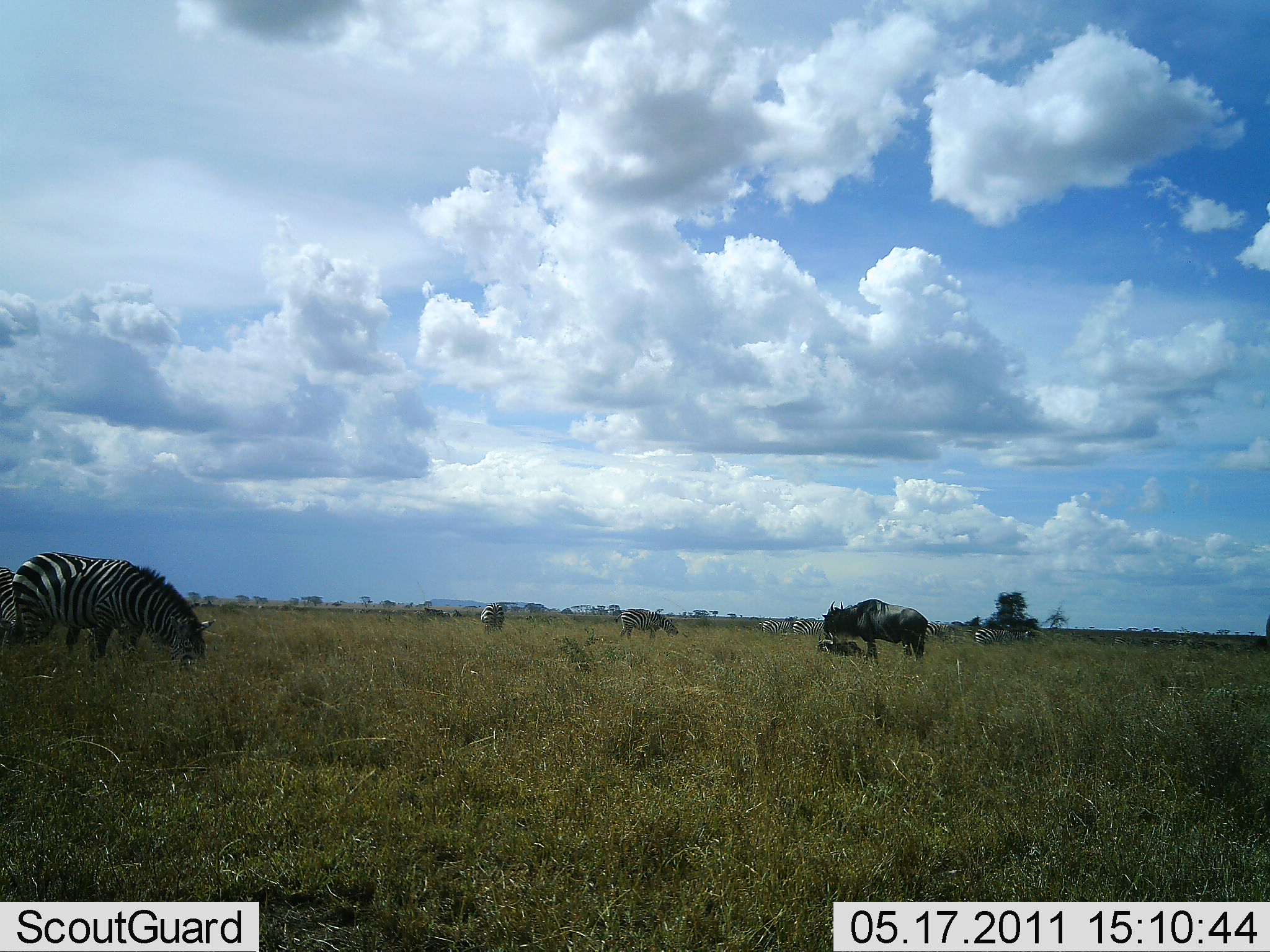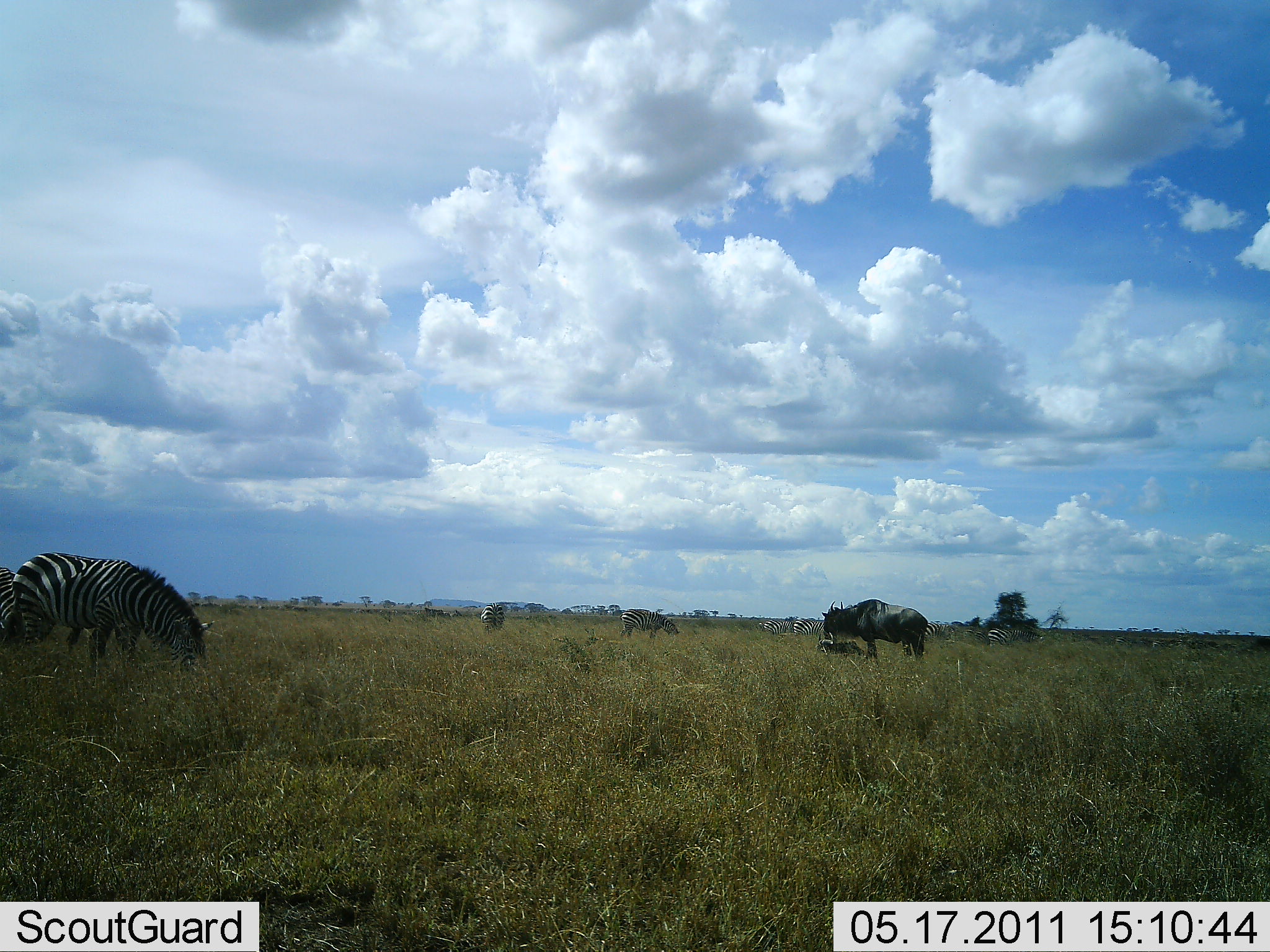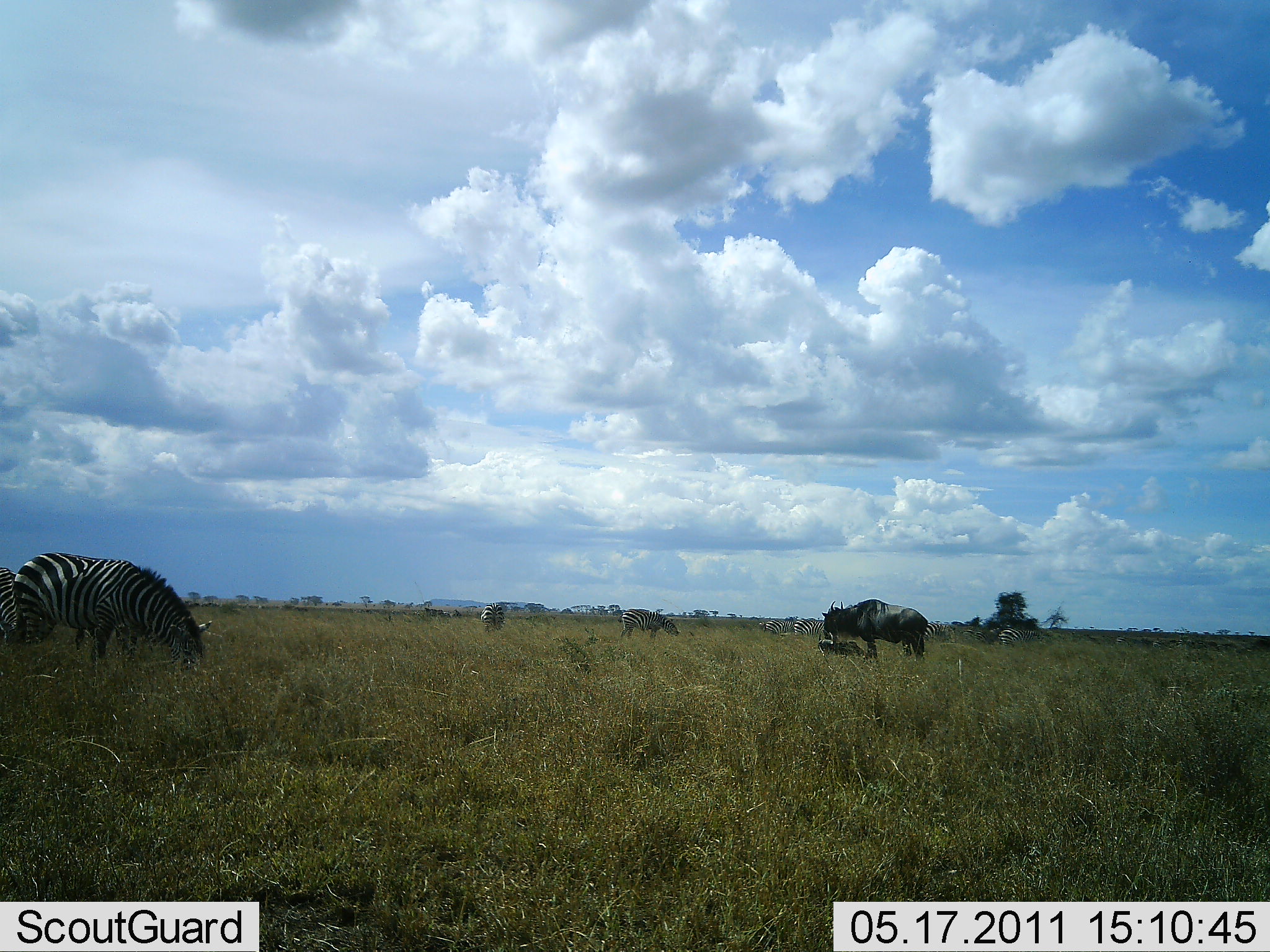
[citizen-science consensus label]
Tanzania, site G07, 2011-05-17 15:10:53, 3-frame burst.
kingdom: Animalia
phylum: Chordata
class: Mammalia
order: Artiodactyla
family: Bovidae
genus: Connochaetes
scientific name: Connochaetes taurinus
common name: blue wildebeest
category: wildebeest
Wildebeest (blue wildebeest) (Connochaetes taurinus), count 1. Behavior (volunteer vote fractions): standing 91%, resting 18%, moving 0%, interacting 0%. Young present (vote fraction): 9%. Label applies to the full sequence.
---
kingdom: Animalia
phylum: Chordata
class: Mammalia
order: Perissodactyla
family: Equidae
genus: Equus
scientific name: Equus quagga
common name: plains zebra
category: zebra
Zebra (plains zebra) (Equus quagga), count 4. Behavior (volunteer vote fractions): standing 38%, resting 0%, moving 23%, interacting 8%. Young present (vote fraction): 0%. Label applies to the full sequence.